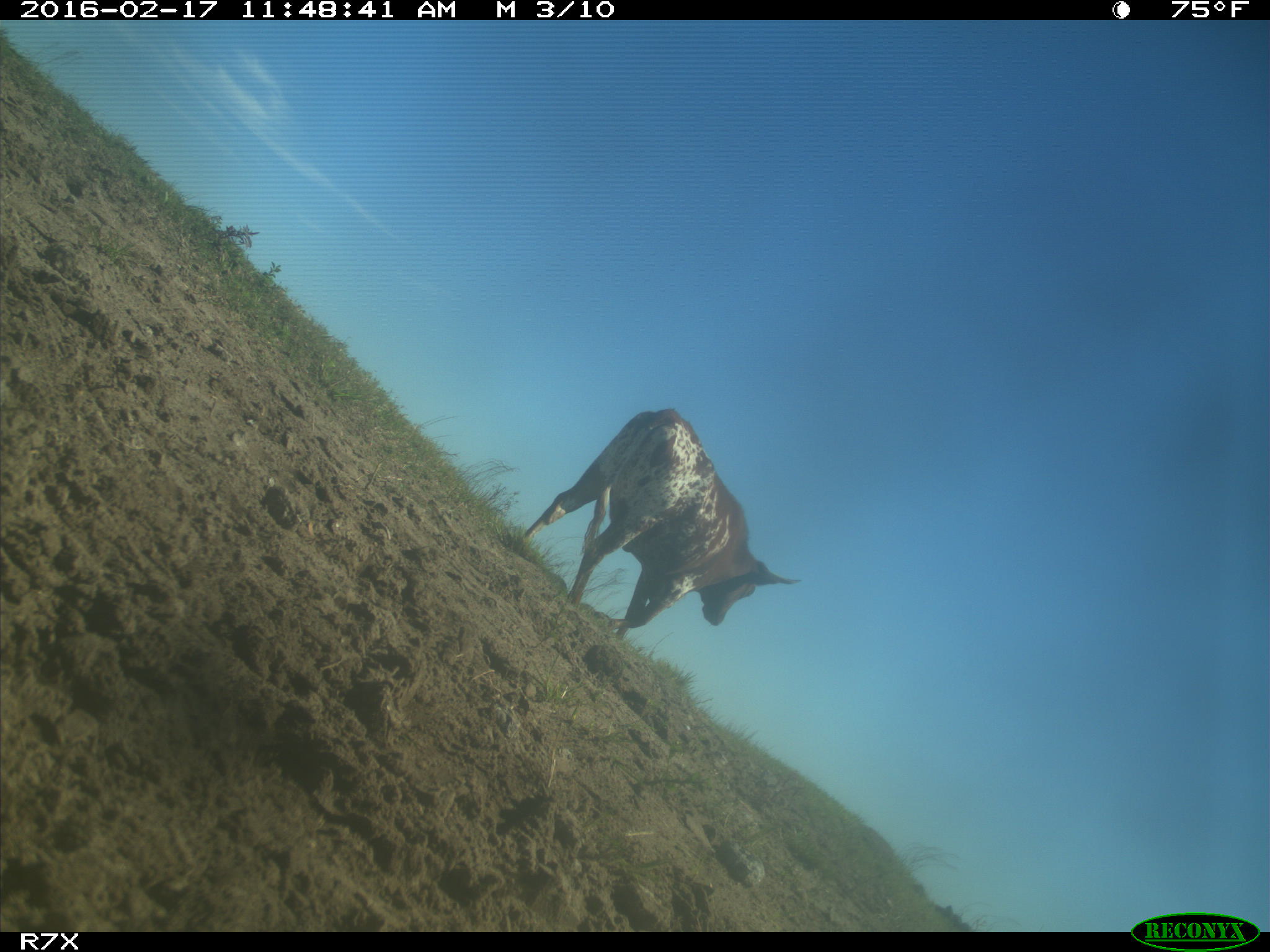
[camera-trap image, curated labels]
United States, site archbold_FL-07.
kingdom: Animalia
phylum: Chordata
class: Mammalia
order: Artiodactyla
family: Bovidae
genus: Bos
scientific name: Bos taurus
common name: domestic cow